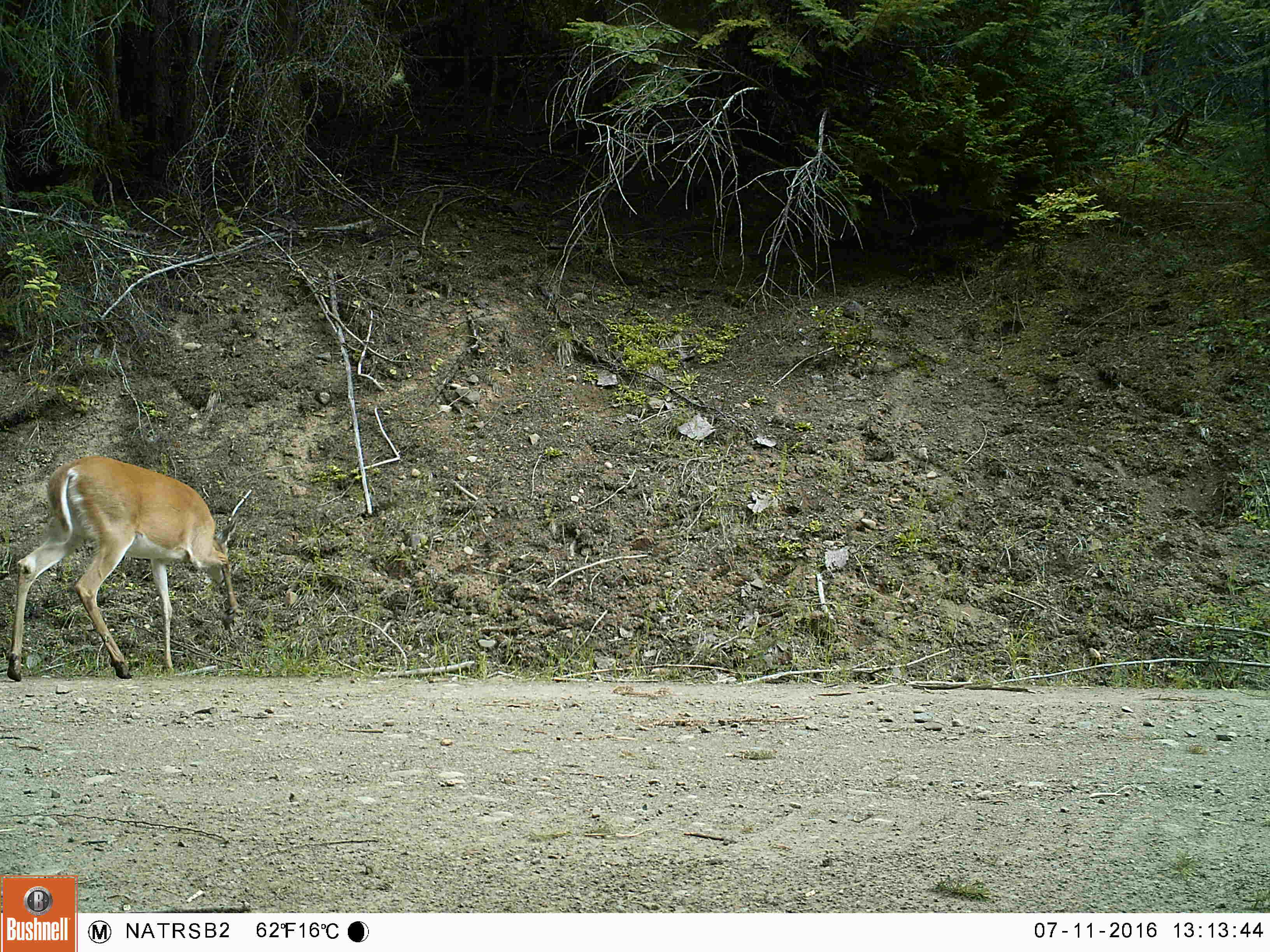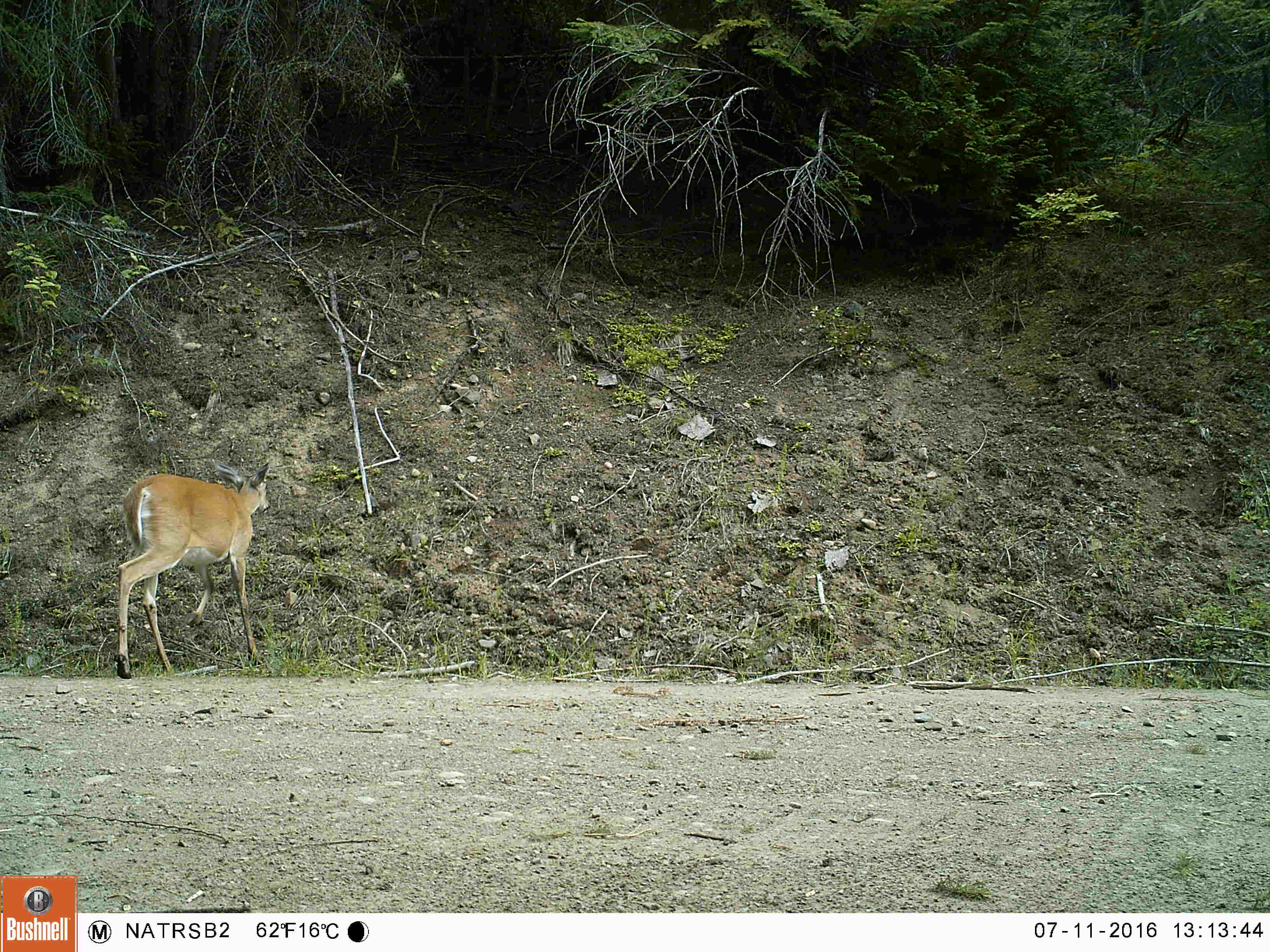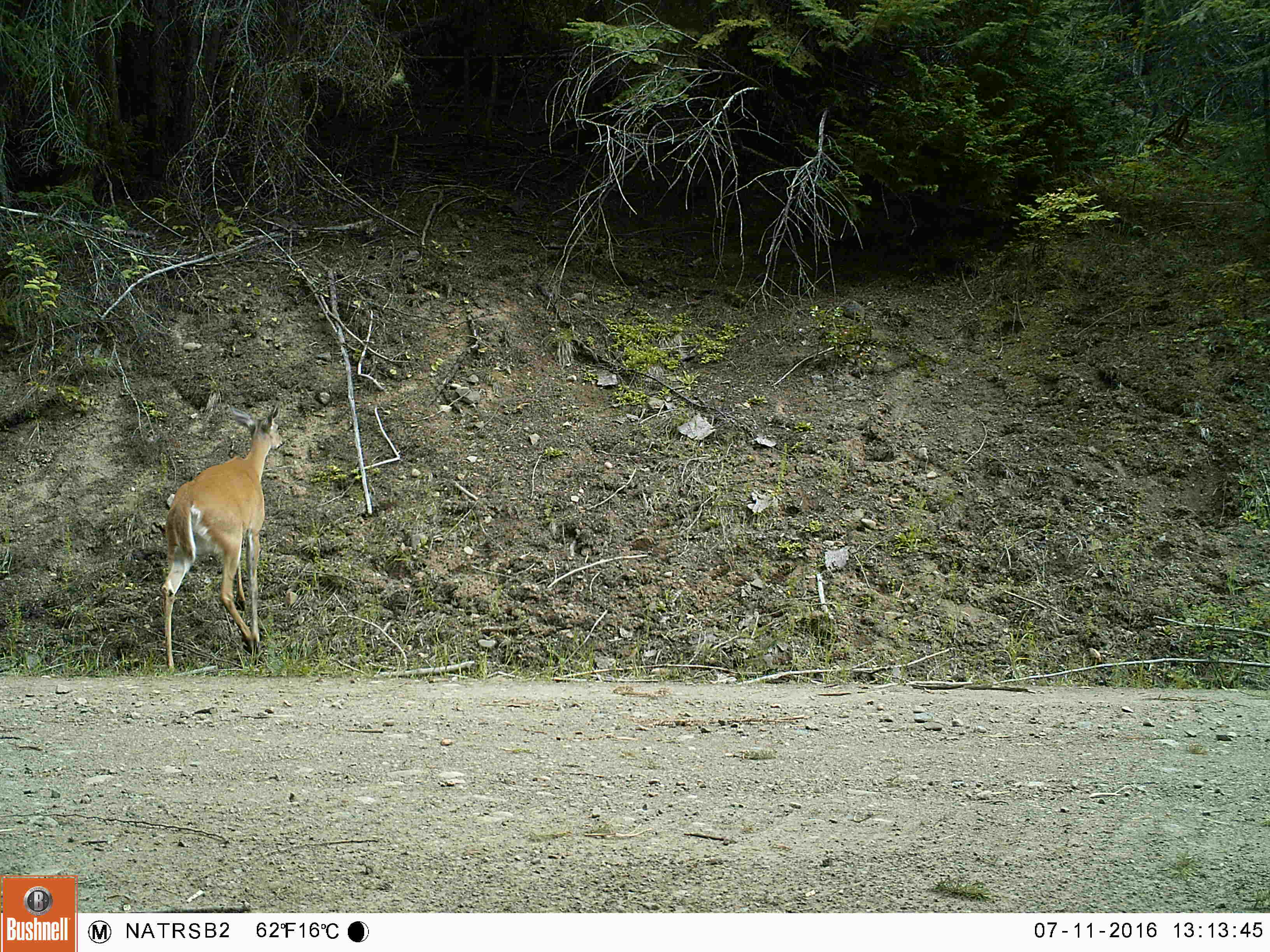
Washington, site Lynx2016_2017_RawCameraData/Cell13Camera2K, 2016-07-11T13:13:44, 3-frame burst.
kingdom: Animalia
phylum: Chordata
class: Mammalia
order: Artiodactyla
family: Cervidae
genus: Odocoileus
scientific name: Odocoileus virginianus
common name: white-tailed deer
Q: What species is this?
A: Odocoileus virginianus (white-tailed deer).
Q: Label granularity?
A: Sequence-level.